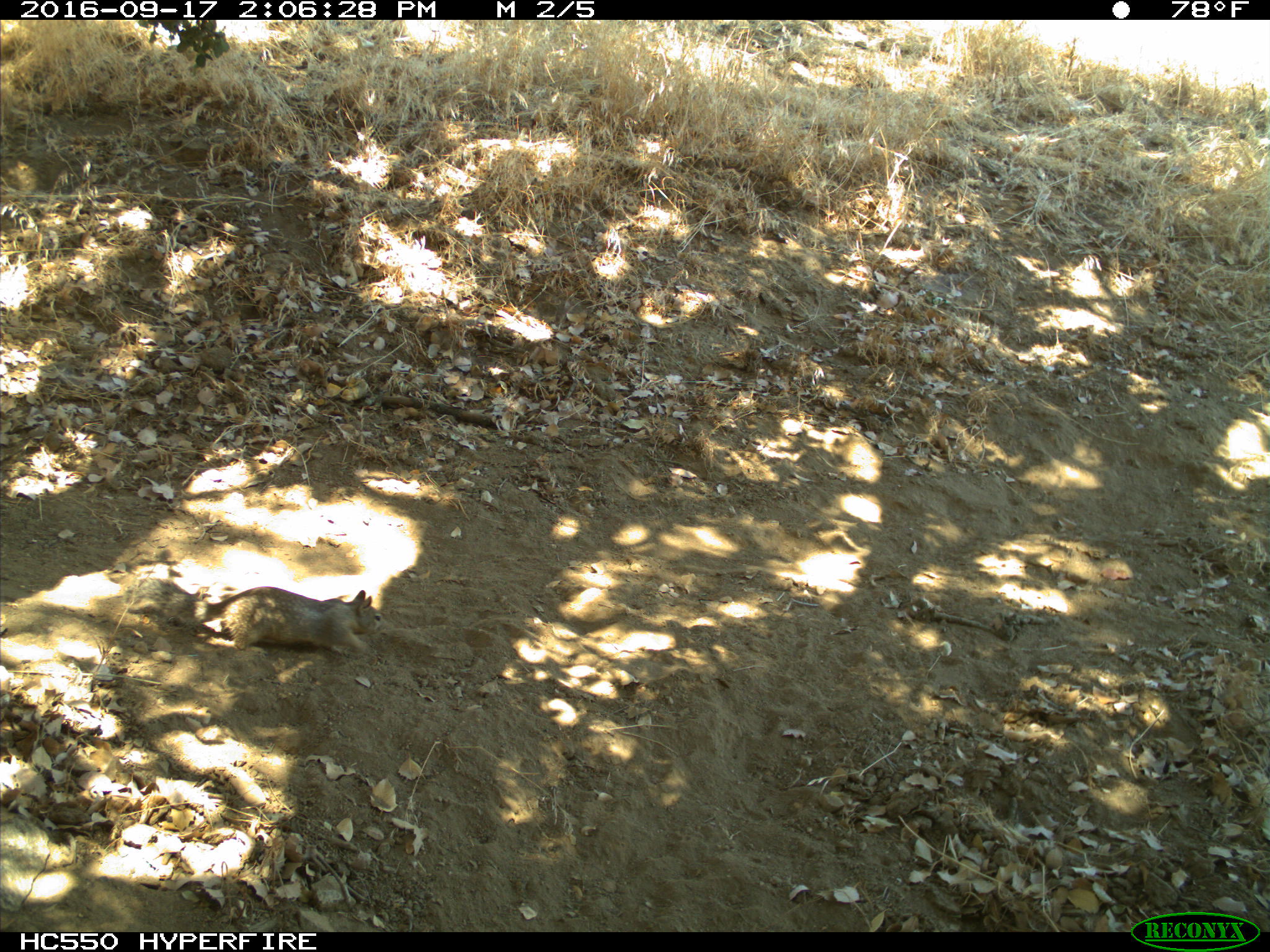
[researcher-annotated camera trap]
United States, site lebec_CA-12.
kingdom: Animalia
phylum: Chordata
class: Mammalia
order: Rodentia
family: Sciuridae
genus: Otospermophilus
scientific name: Otospermophilus beecheyi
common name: california ground squirrel